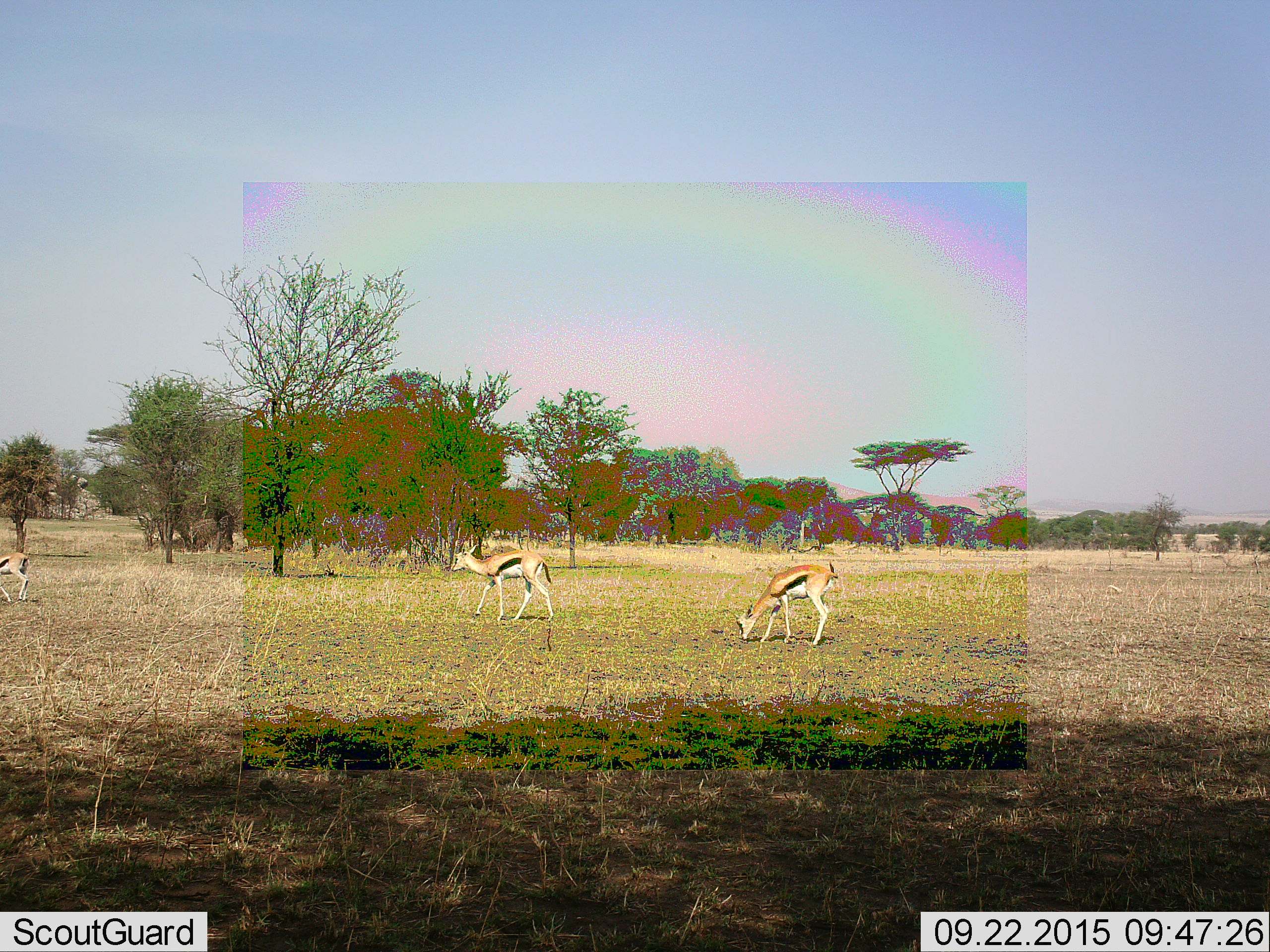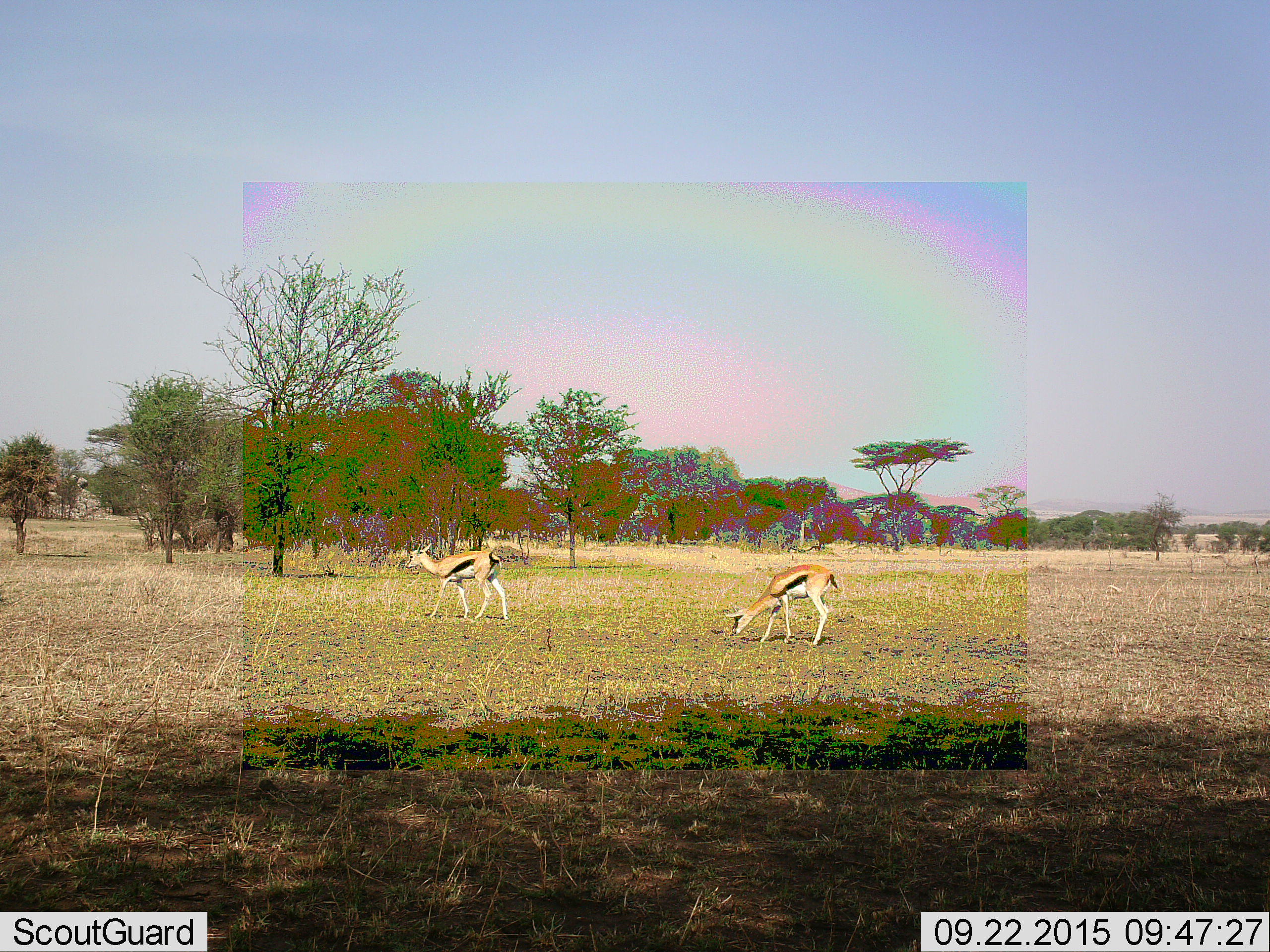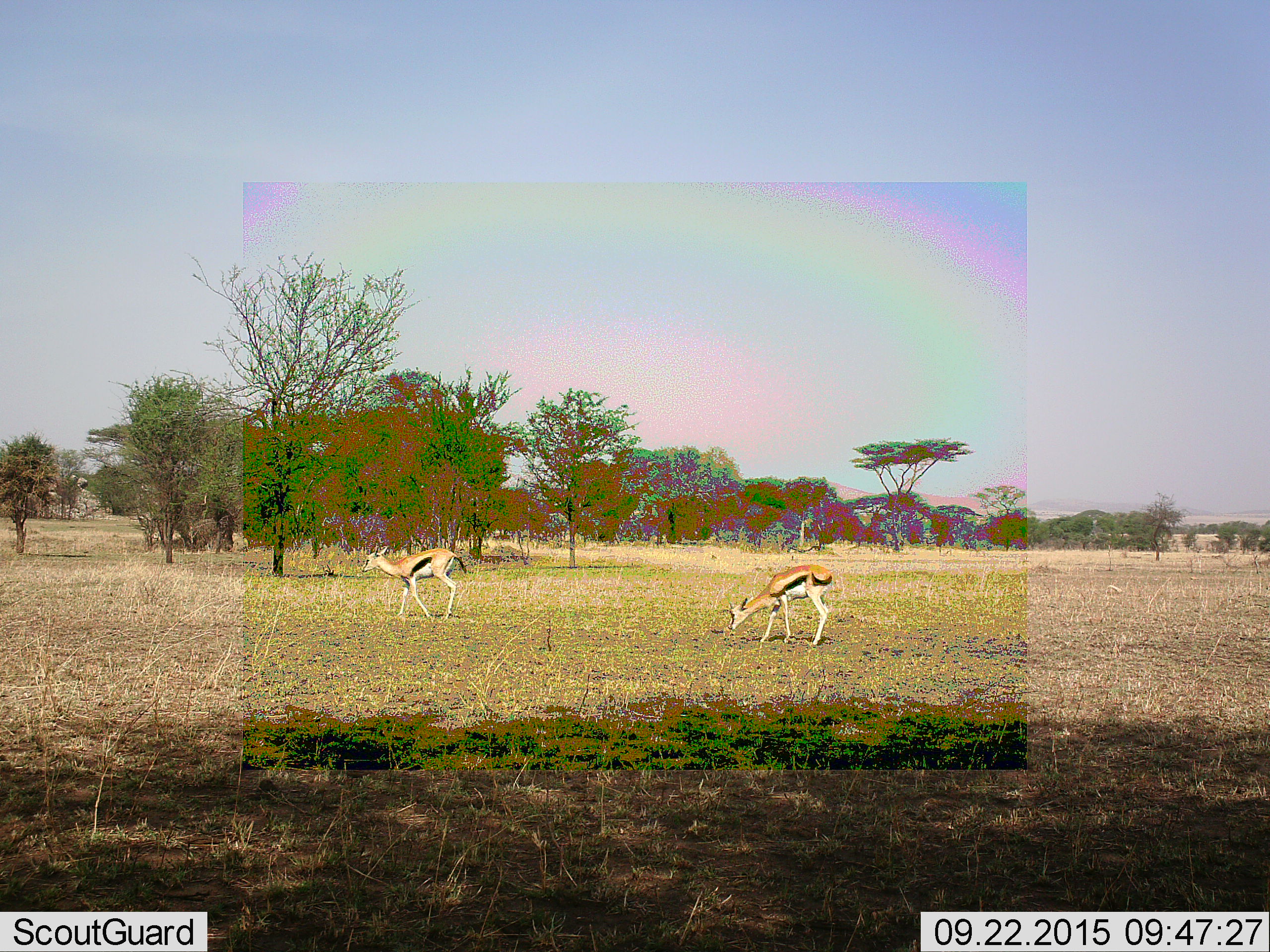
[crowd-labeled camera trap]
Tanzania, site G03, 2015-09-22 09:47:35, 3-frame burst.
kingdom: Animalia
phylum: Chordata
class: Mammalia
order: Artiodactyla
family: Bovidae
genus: Eudorcas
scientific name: Eudorcas thomsonii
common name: thomson's gazelle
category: gazellethomsons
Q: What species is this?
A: Gazellethomsons (thomson's gazelle) (Eudorcas thomsonii).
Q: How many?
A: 3.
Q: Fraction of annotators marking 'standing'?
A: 30%.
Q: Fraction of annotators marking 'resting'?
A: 0%.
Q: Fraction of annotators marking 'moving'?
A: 70%.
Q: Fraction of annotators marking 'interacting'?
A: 0%.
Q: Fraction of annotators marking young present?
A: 0%.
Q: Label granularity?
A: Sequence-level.